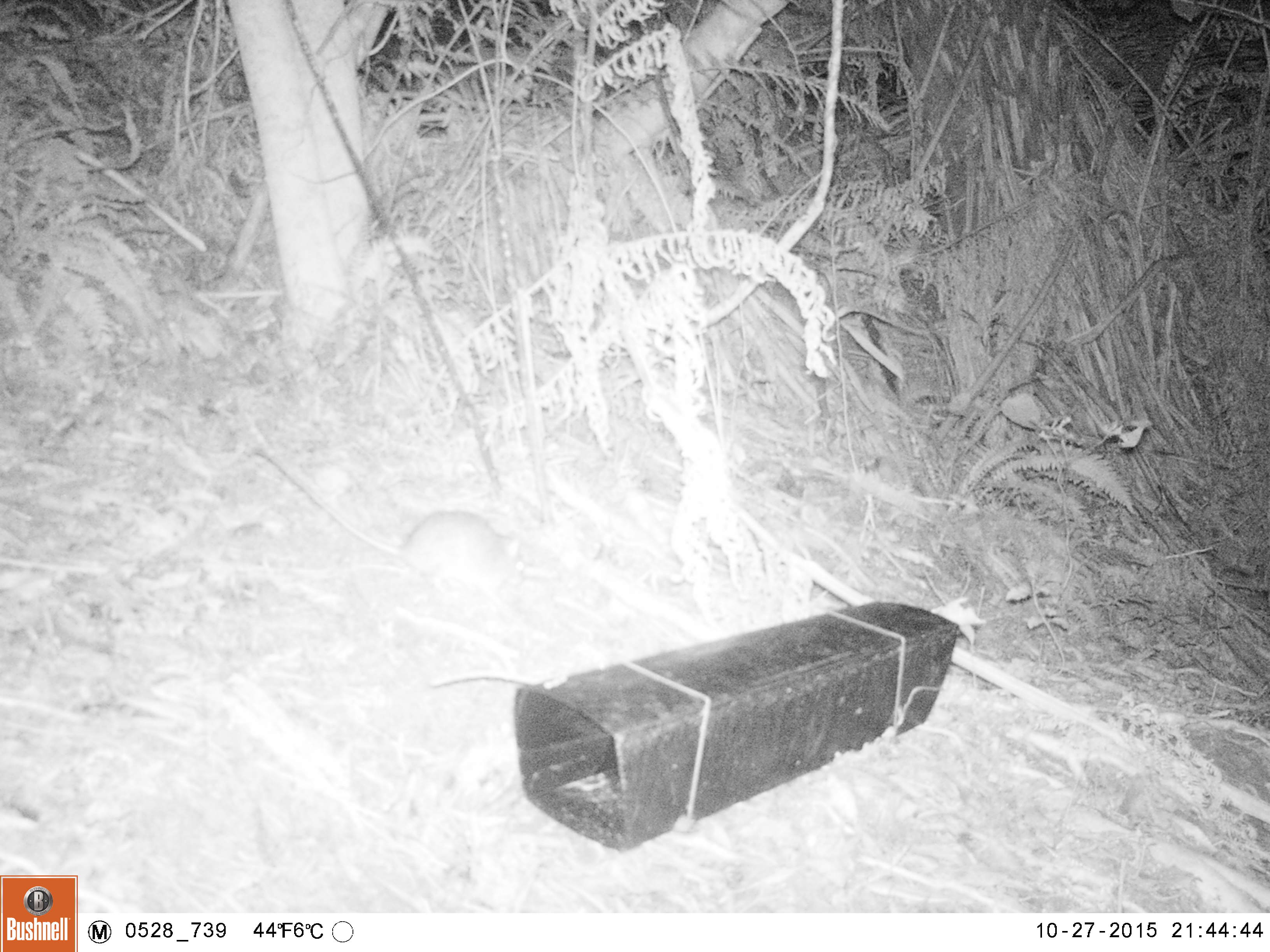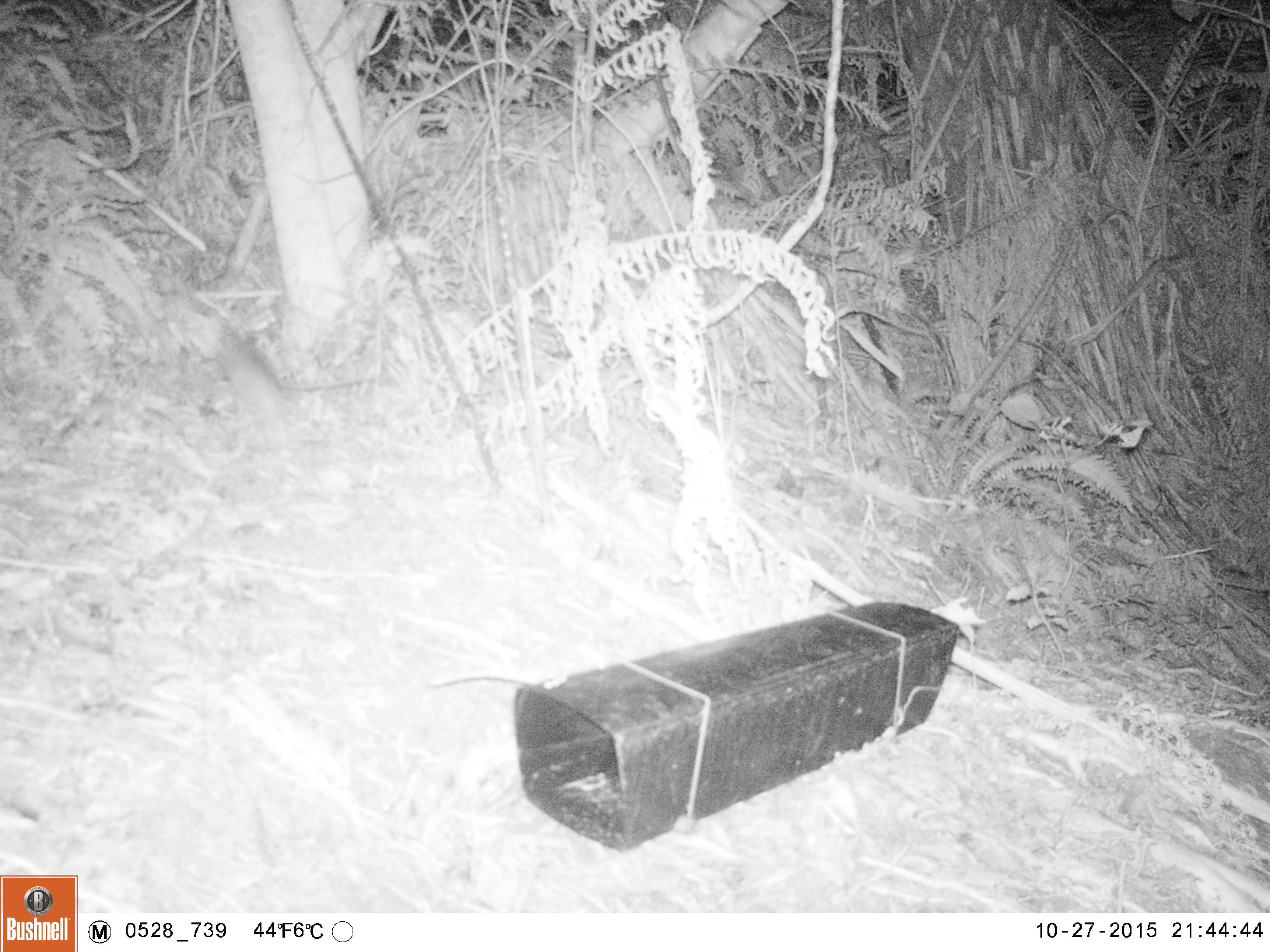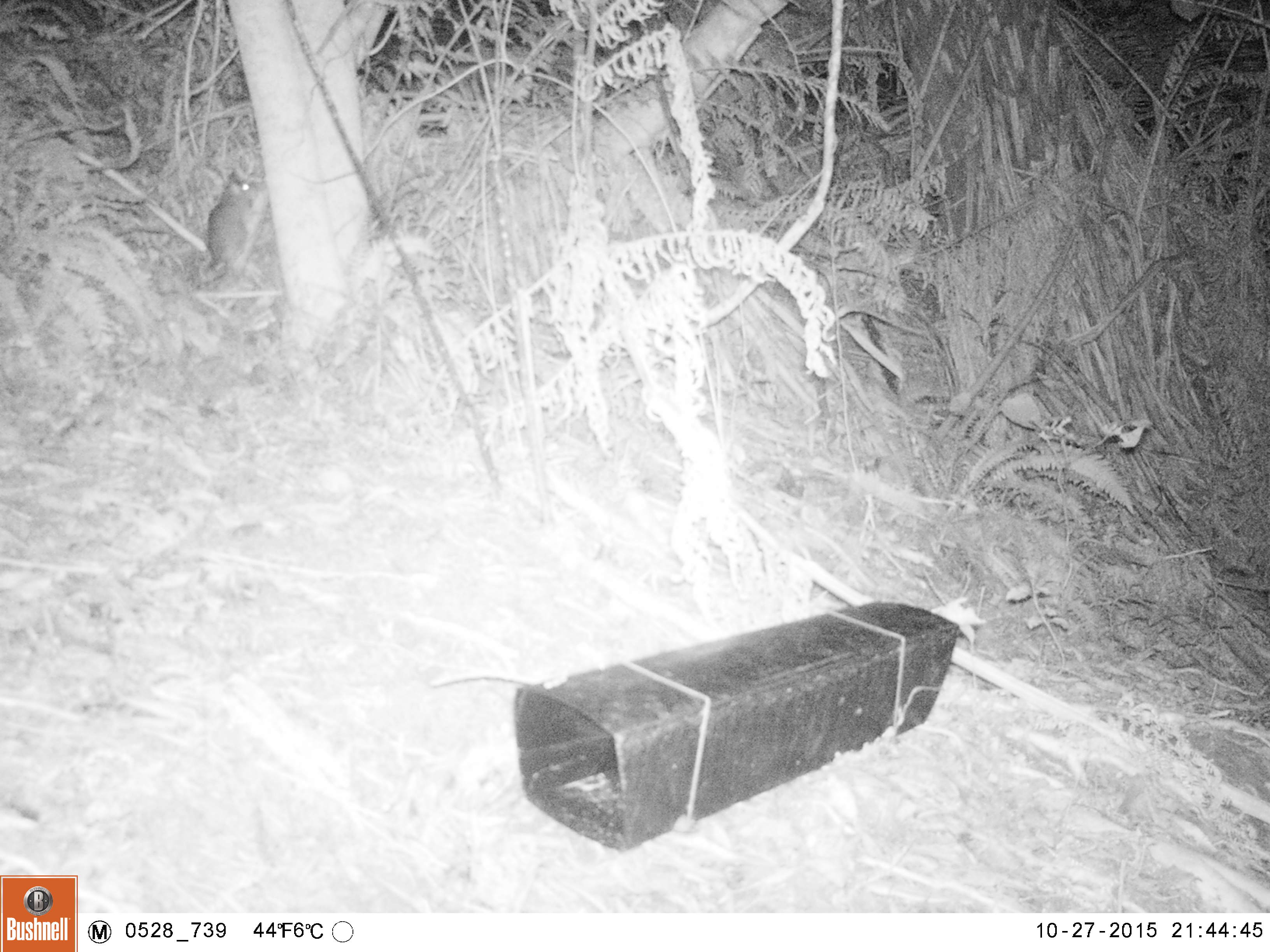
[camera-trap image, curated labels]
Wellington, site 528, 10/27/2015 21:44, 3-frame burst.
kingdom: Animalia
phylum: Chordata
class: Mammalia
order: Rodentia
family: Muridae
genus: Rattus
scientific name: Rattus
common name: rat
Rat (Rattus).